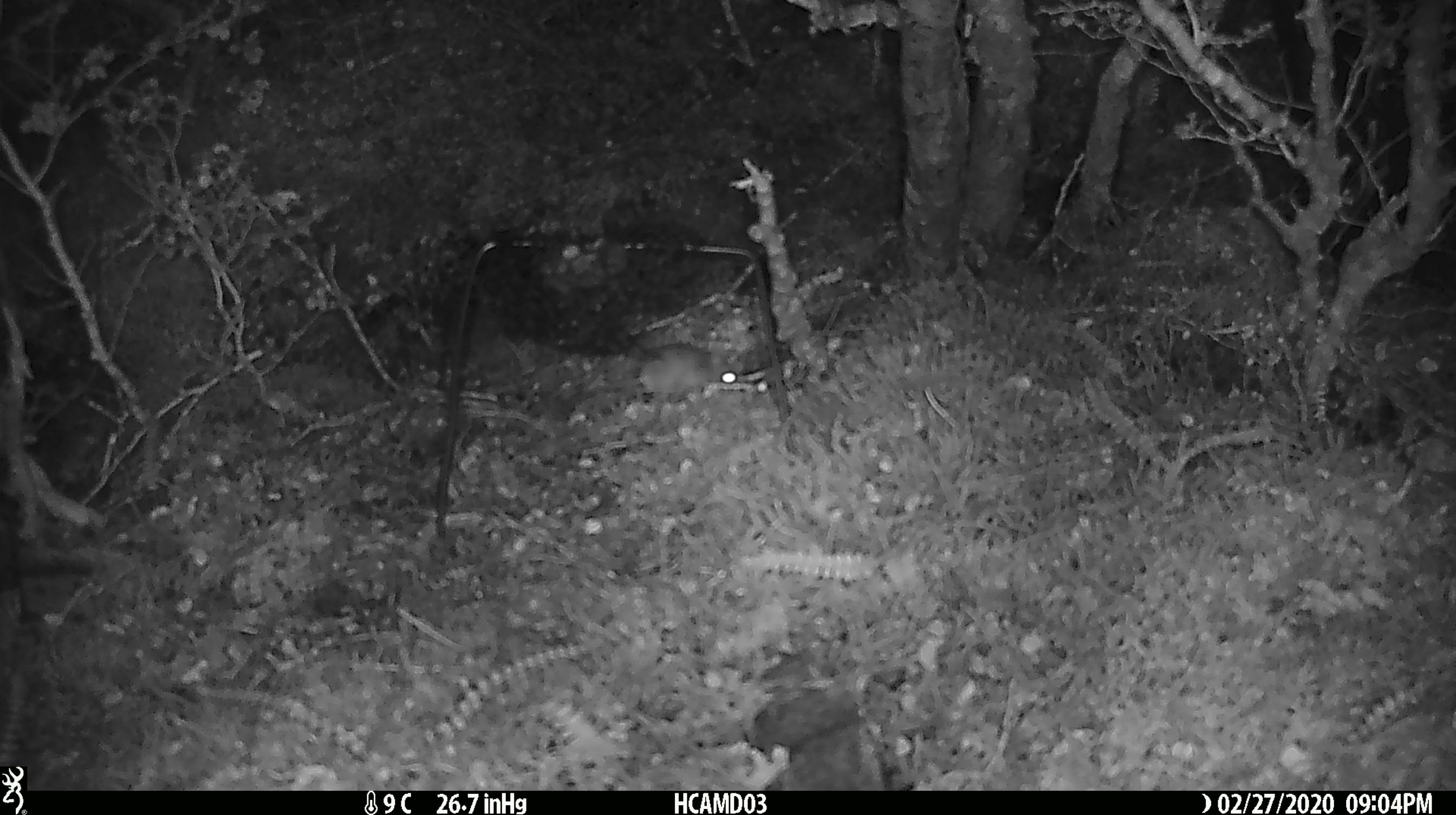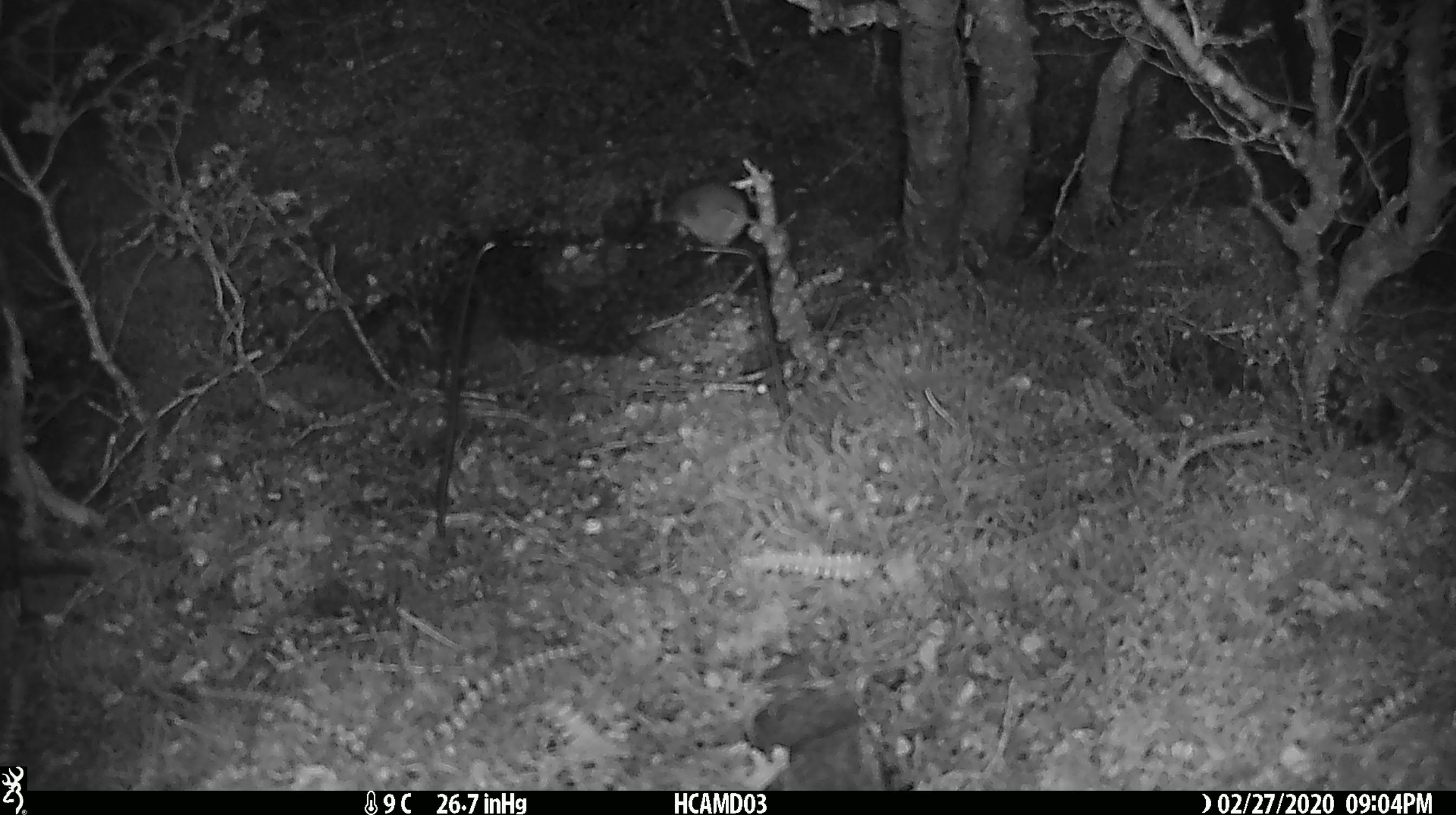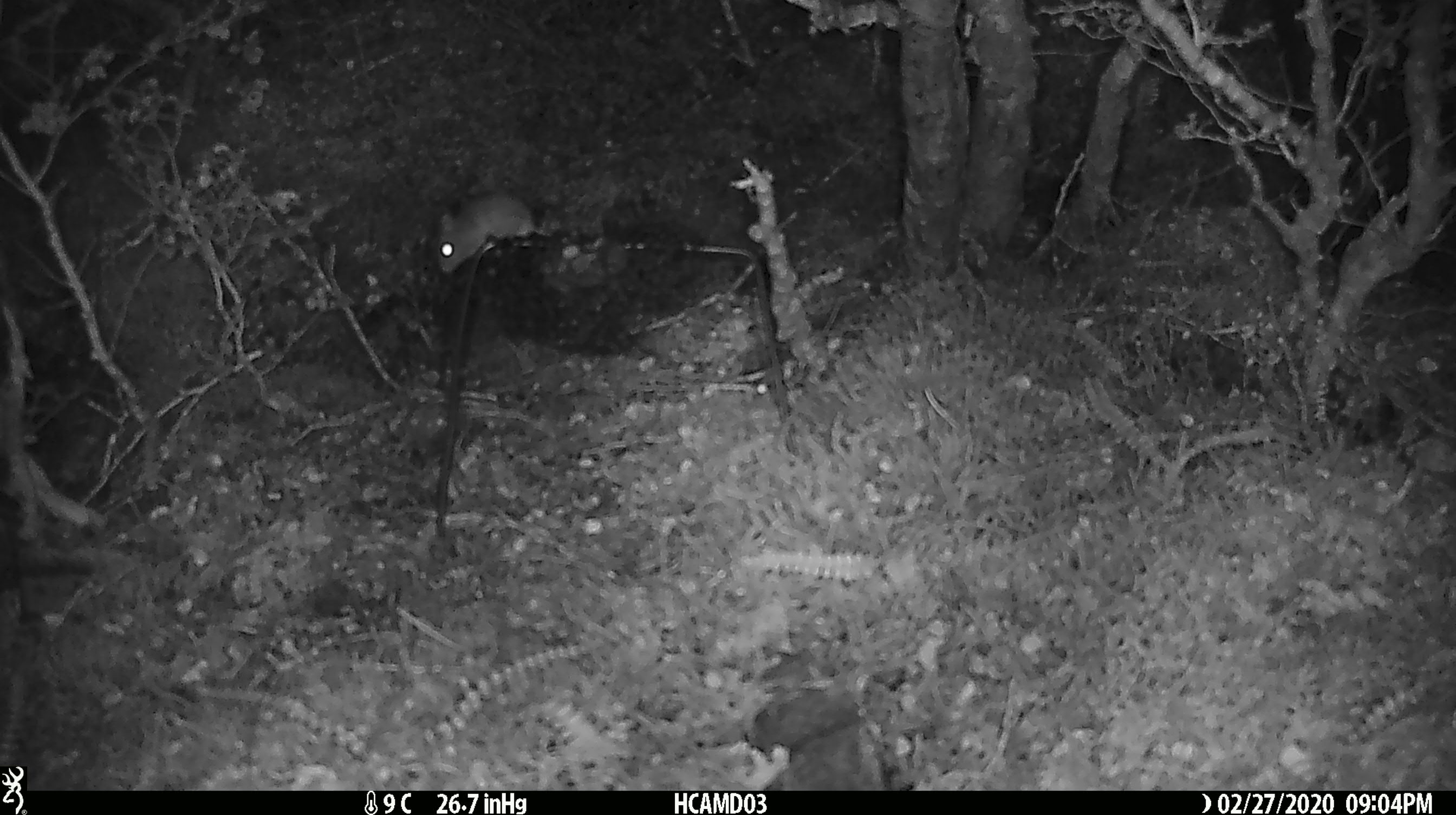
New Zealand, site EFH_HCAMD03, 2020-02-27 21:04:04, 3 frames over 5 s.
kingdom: Animalia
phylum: Chordata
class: Mammalia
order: Rodentia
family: Muridae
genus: Mus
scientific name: Mus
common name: mouse